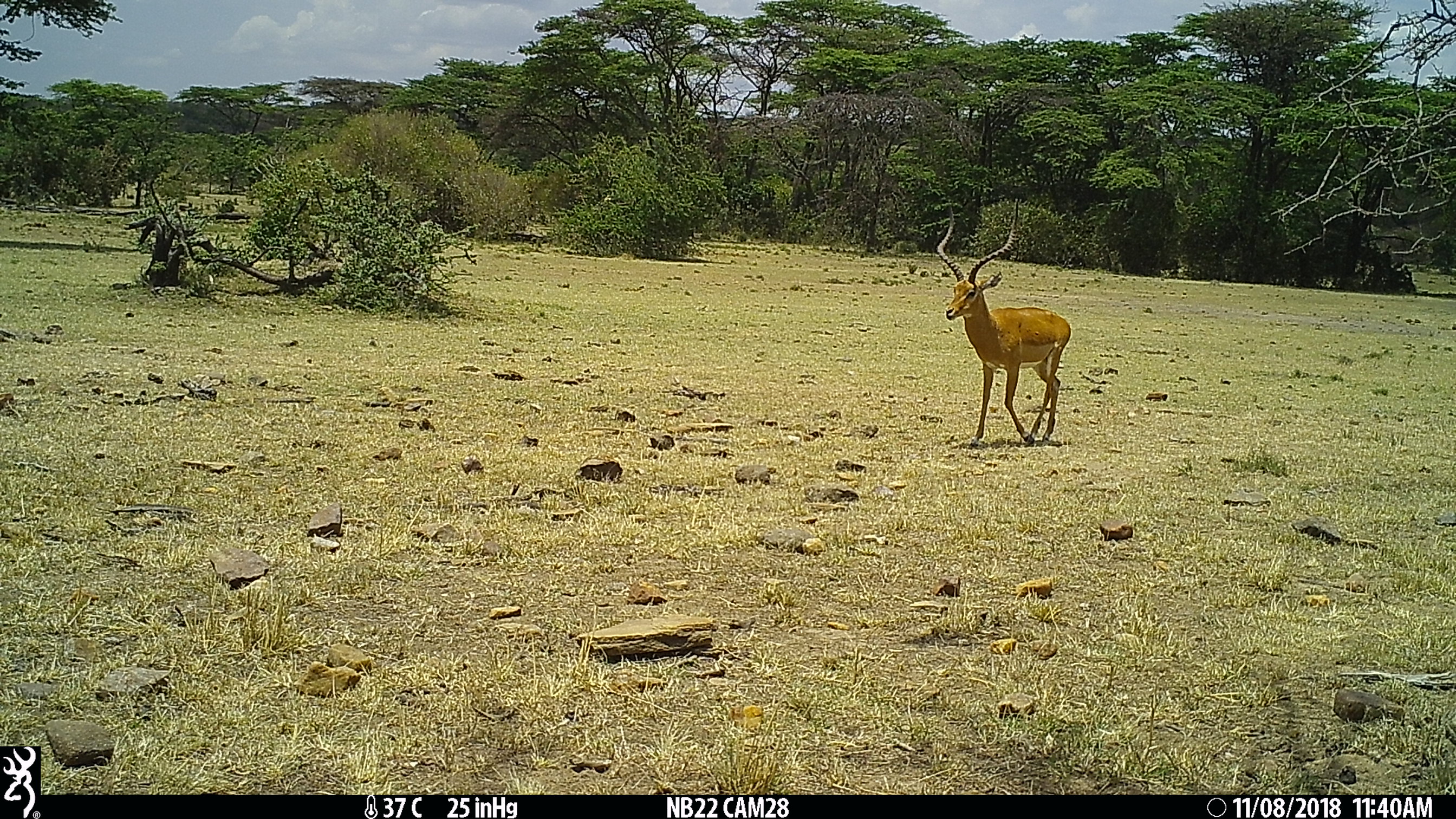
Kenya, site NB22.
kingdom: Animalia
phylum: Chordata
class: Mammalia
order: Artiodactyla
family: Bovidae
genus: Aepyceros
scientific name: Aepyceros melampus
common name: impala